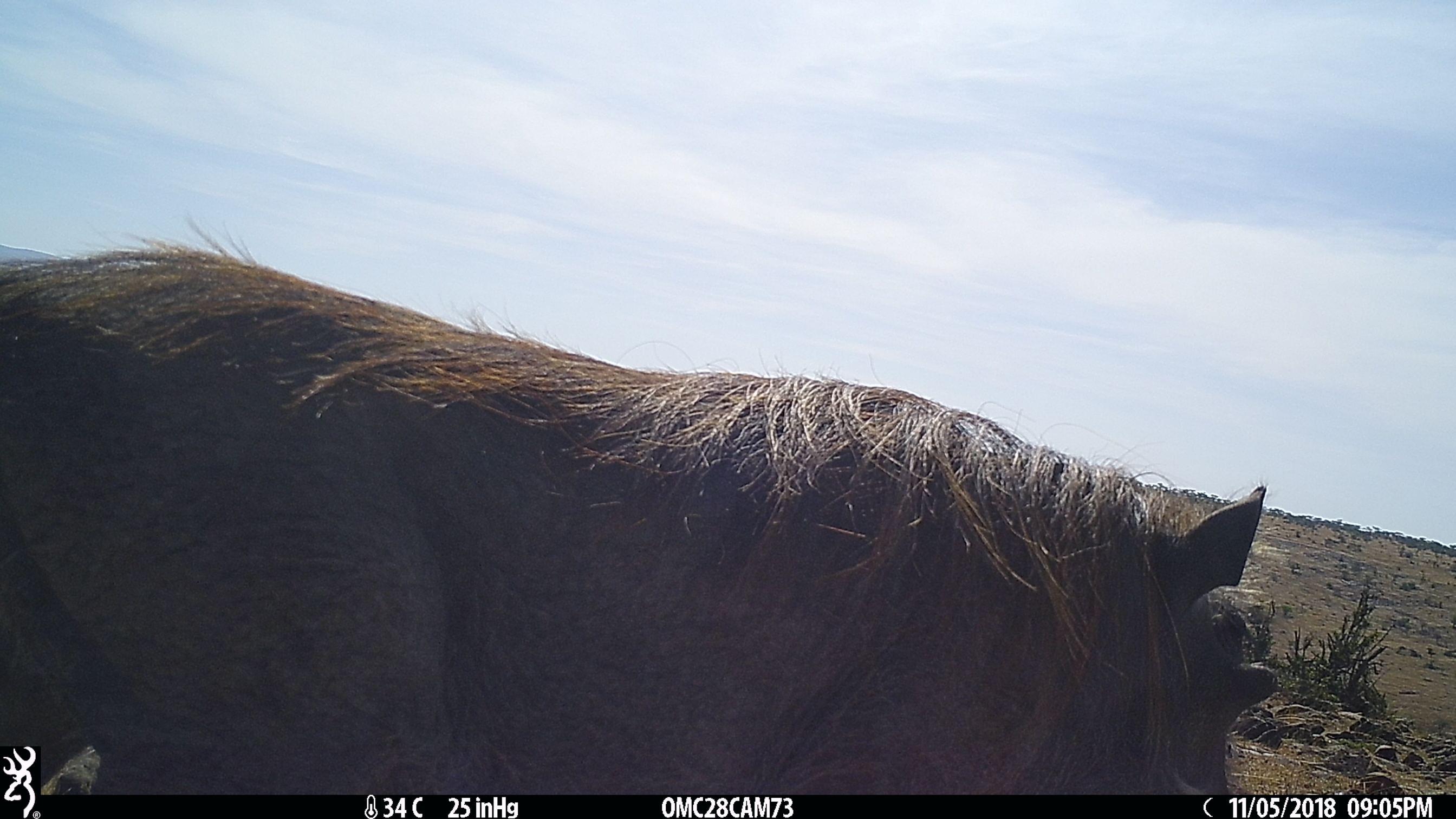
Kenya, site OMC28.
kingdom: Animalia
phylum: Chordata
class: Mammalia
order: Artiodactyla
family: Suidae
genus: Phacochoerus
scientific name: Phacochoerus africanus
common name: common warthog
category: warthog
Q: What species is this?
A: Warthog (common warthog) (Phacochoerus africanus).